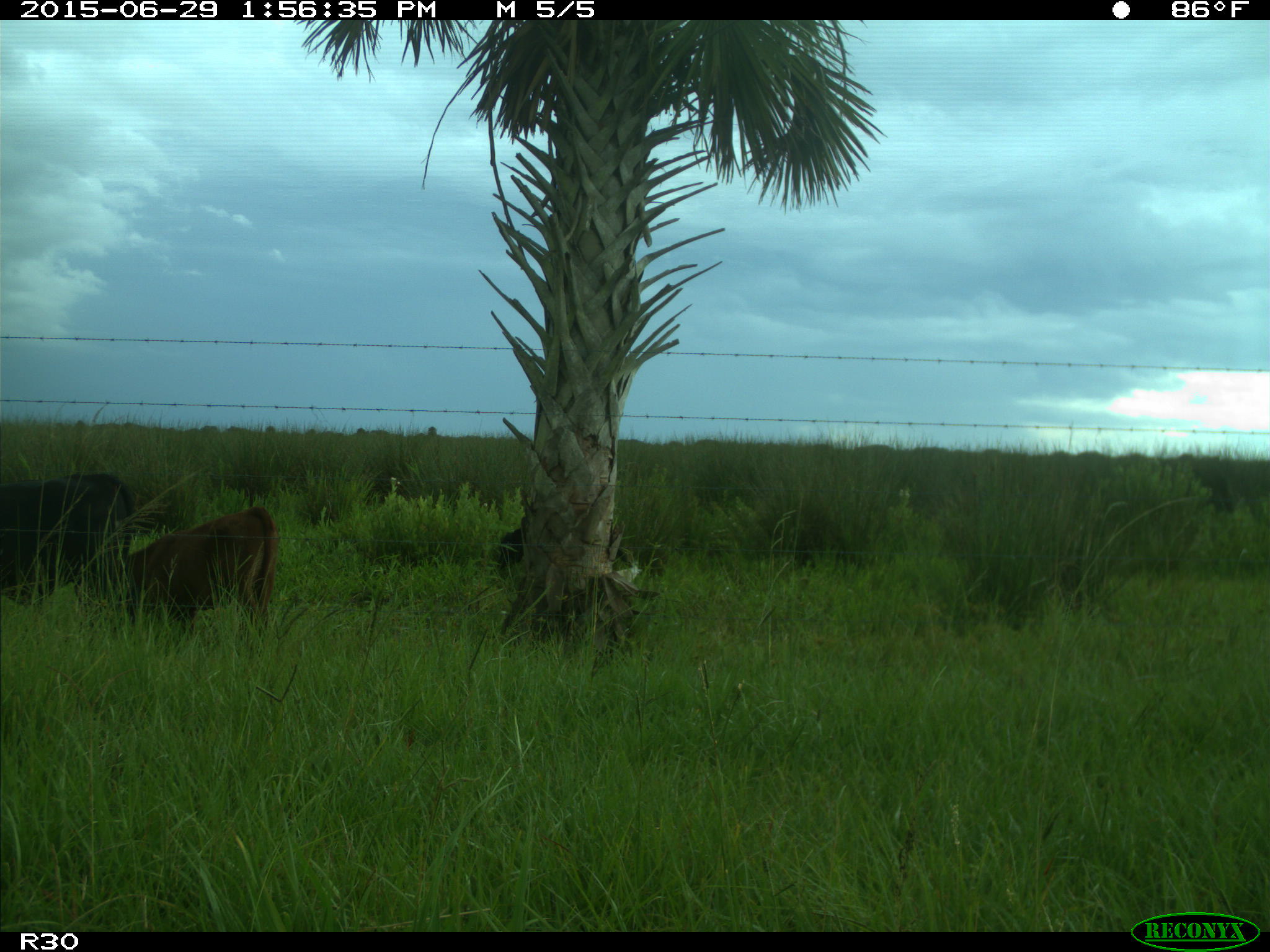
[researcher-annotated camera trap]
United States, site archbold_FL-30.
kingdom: Animalia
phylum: Chordata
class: Mammalia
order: Artiodactyla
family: Bovidae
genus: Bos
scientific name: Bos taurus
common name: domestic cow